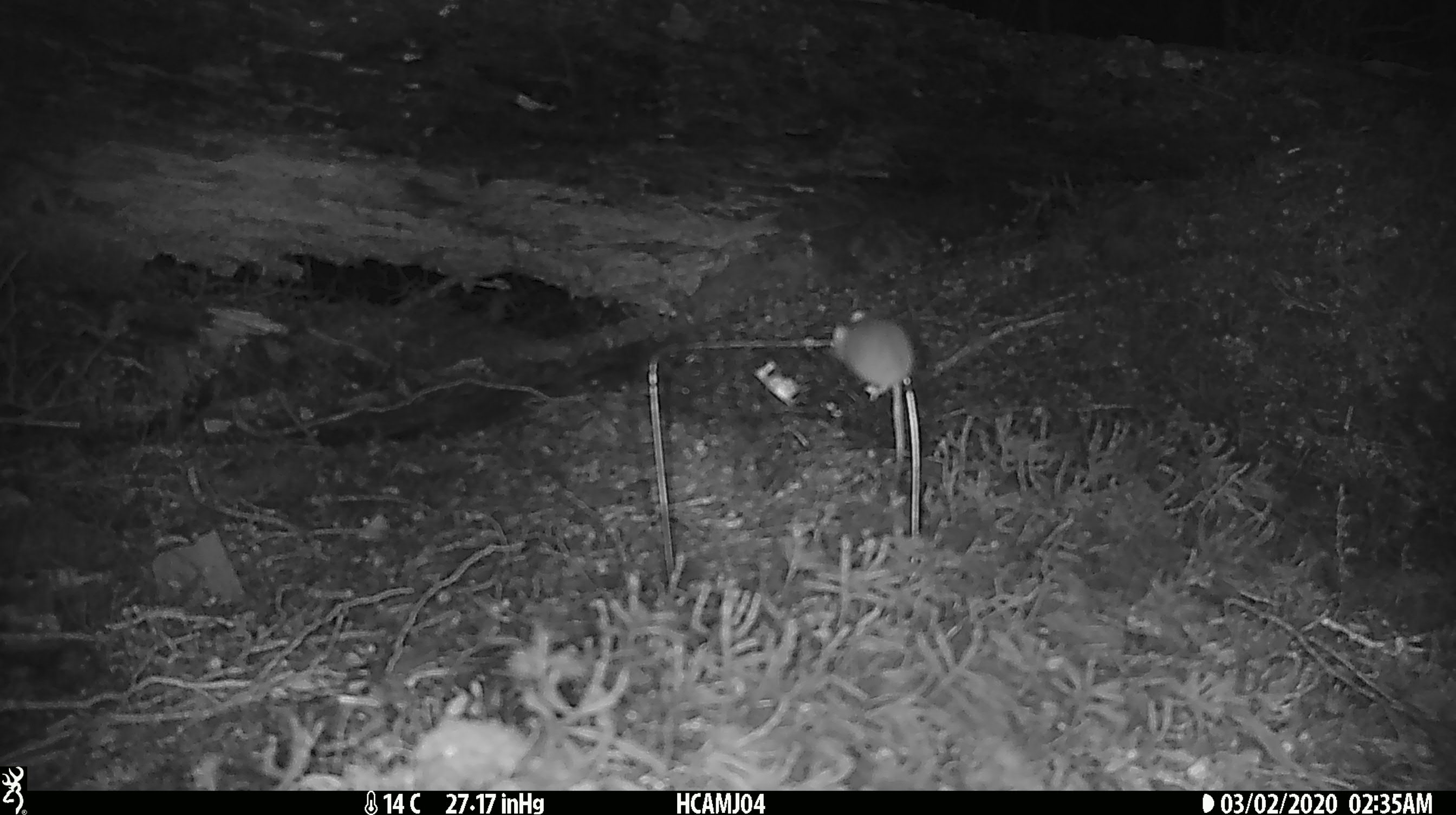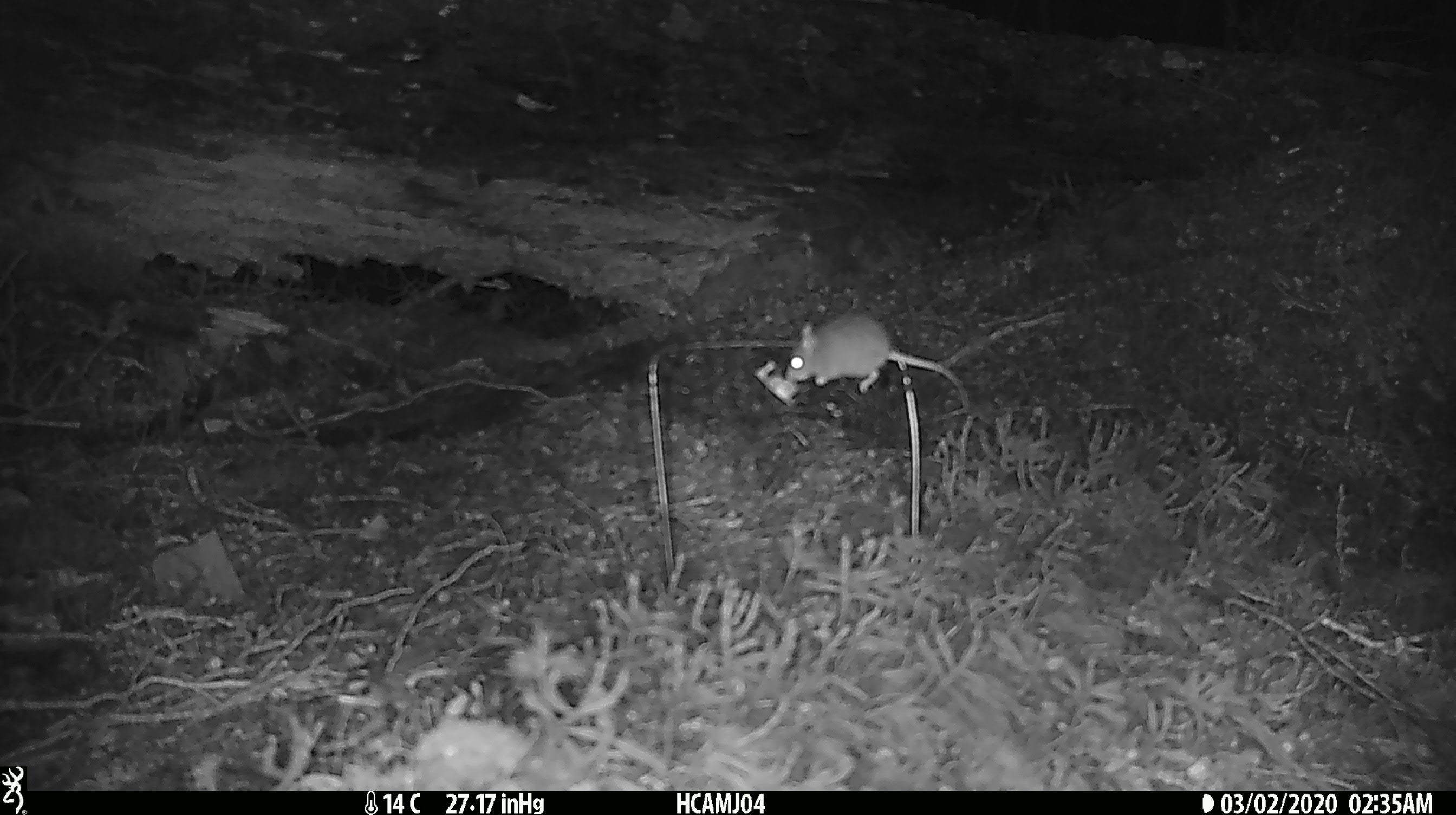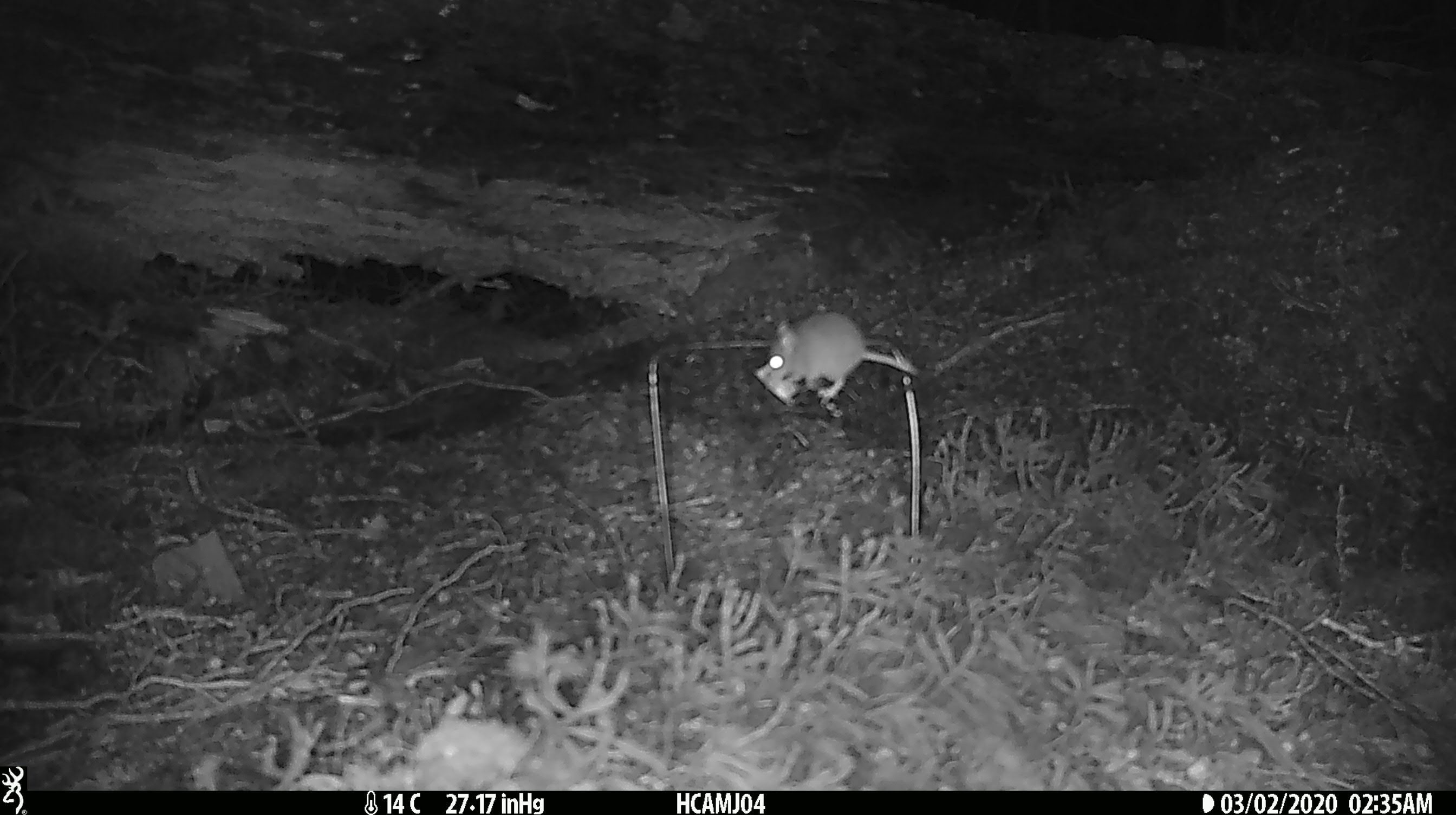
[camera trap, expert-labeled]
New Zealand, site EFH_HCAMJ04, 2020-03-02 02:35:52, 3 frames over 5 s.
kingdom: Animalia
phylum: Chordata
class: Mammalia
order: Rodentia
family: Muridae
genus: Mus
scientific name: Mus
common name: mouse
Mouse (Mus).